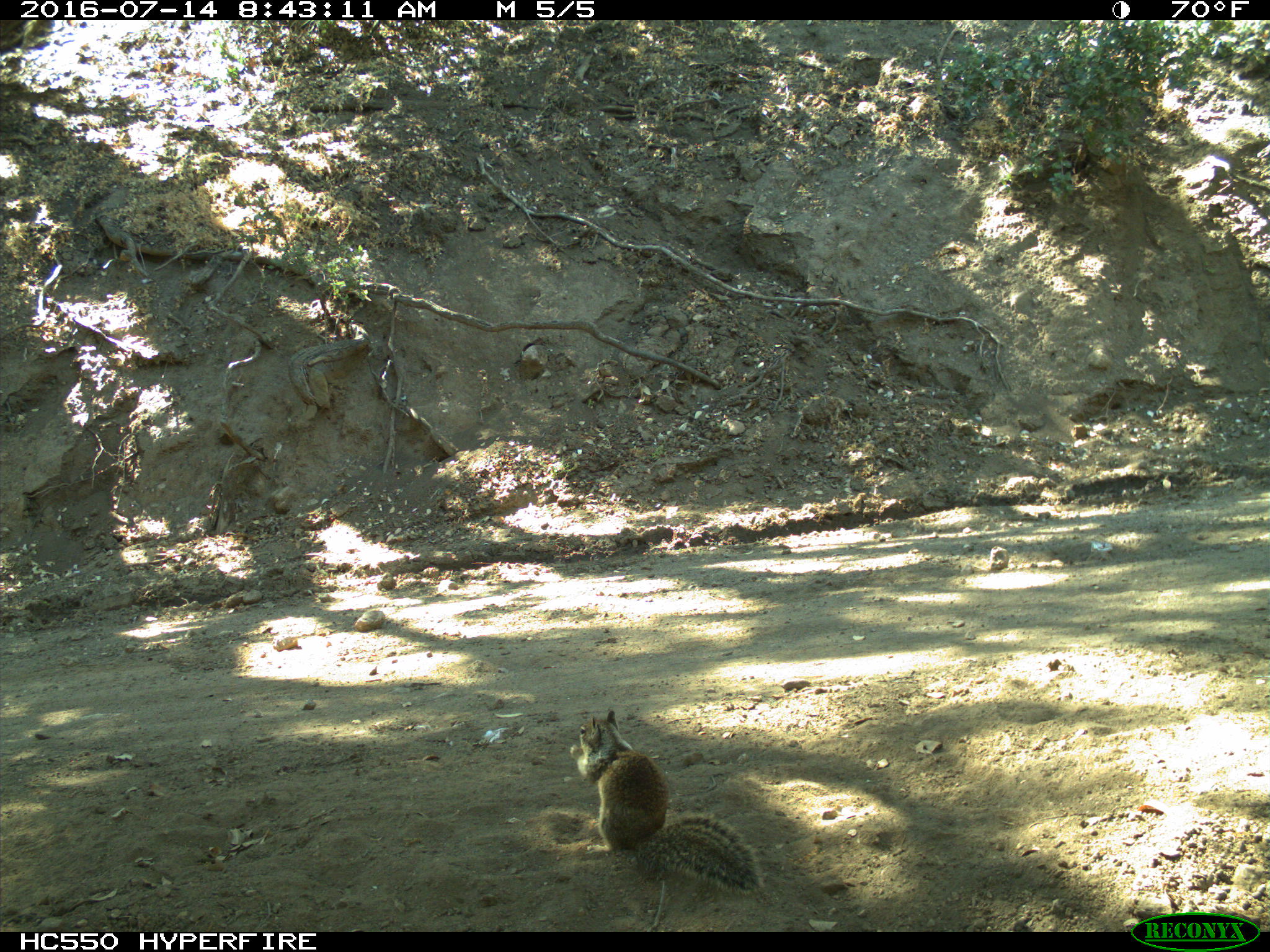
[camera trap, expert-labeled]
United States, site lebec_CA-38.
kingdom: Animalia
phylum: Chordata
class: Mammalia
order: Rodentia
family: Sciuridae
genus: Otospermophilus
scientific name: Otospermophilus beecheyi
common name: california ground squirrel